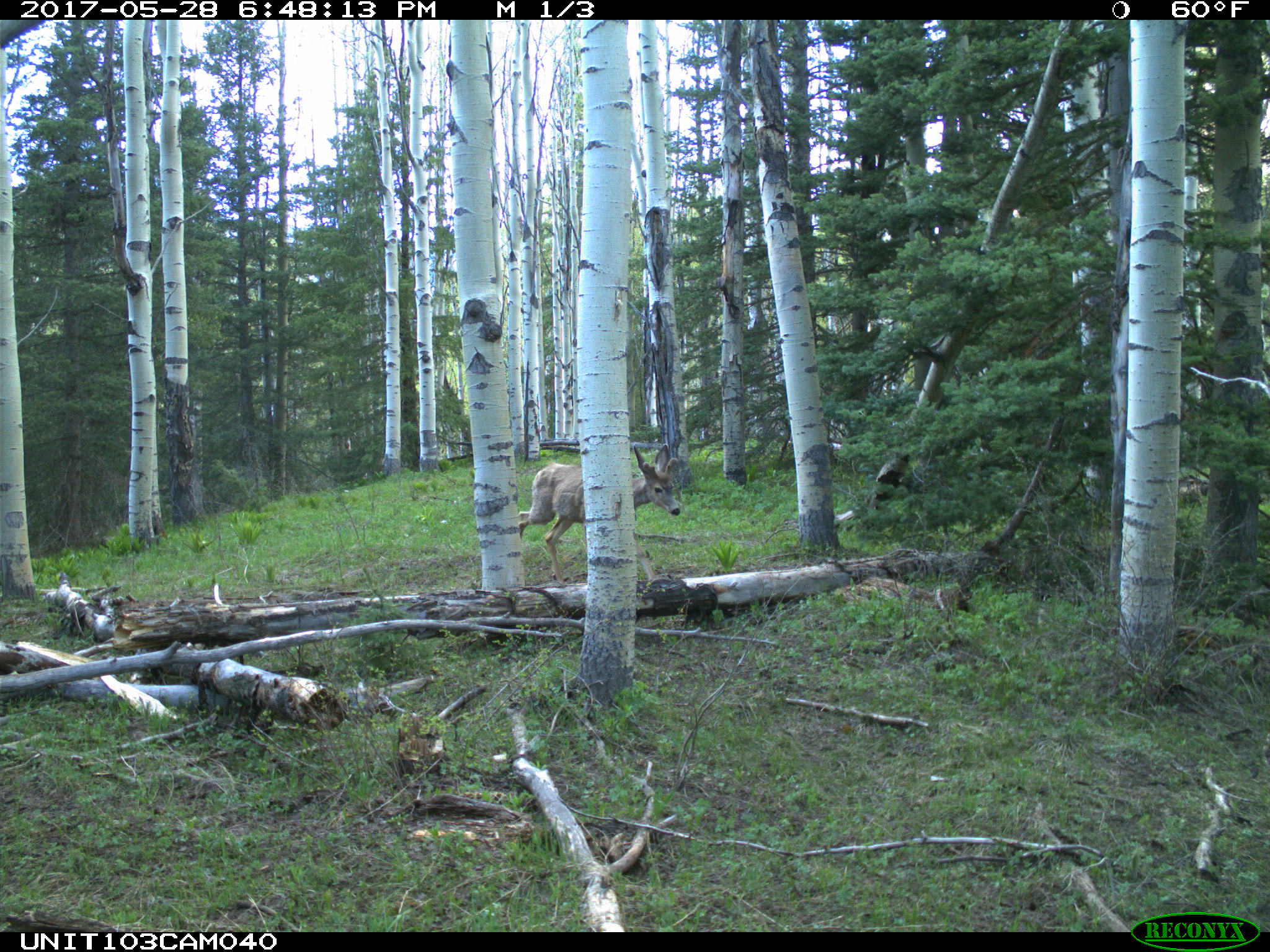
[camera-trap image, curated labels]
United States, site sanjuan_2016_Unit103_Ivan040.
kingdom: Animalia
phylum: Chordata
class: Mammalia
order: Artiodactyla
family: Cervidae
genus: Odocoileus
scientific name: Odocoileus hemionus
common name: mule deer